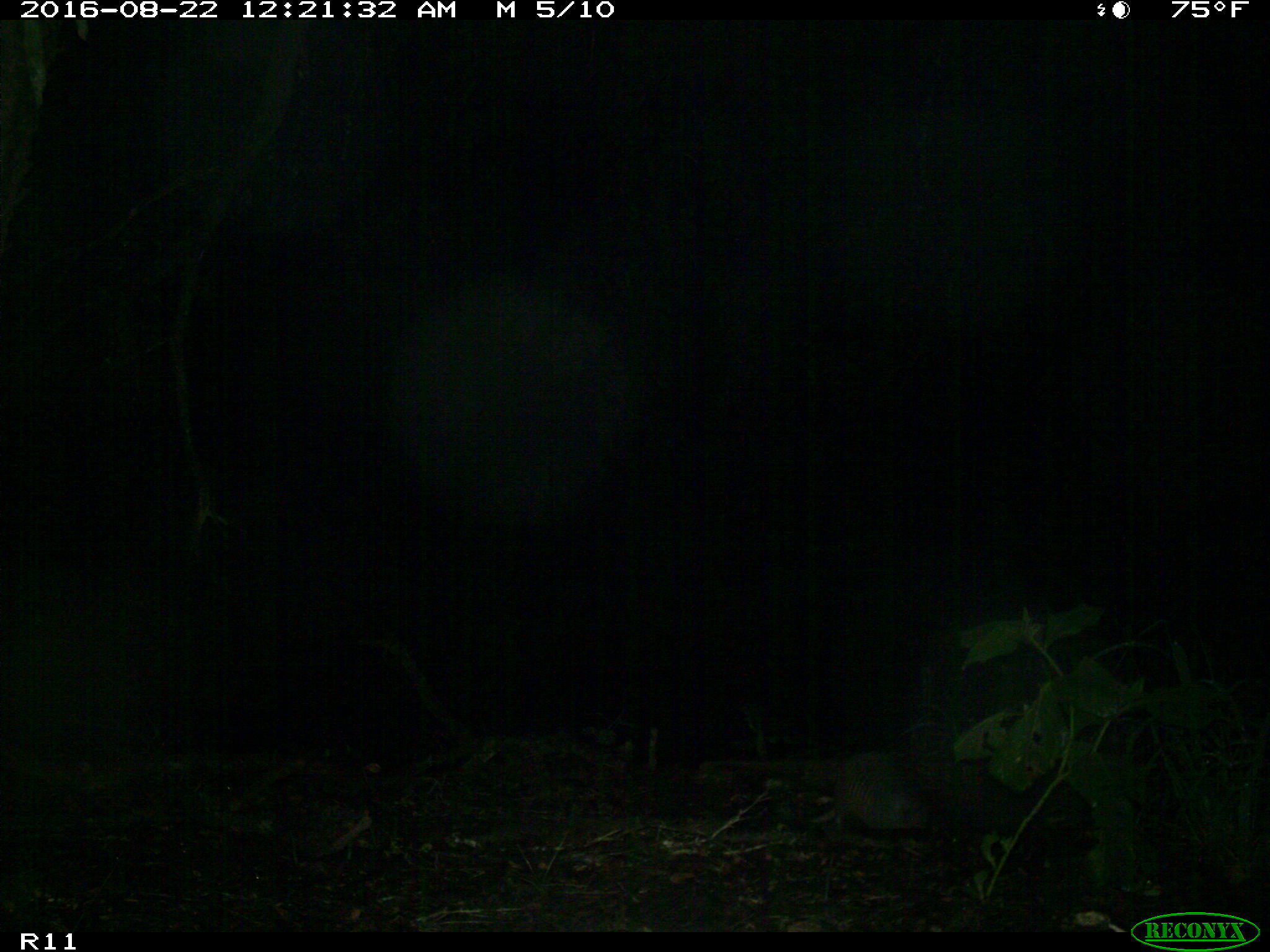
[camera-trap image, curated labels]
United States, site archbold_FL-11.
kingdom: Animalia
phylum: Chordata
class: Mammalia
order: Cingulata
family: Dasypodidae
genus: Dasypus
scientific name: Dasypus novemcinctus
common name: nine-banded armadillo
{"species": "Dasypus novemcinctus (nine-banded armadillo)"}